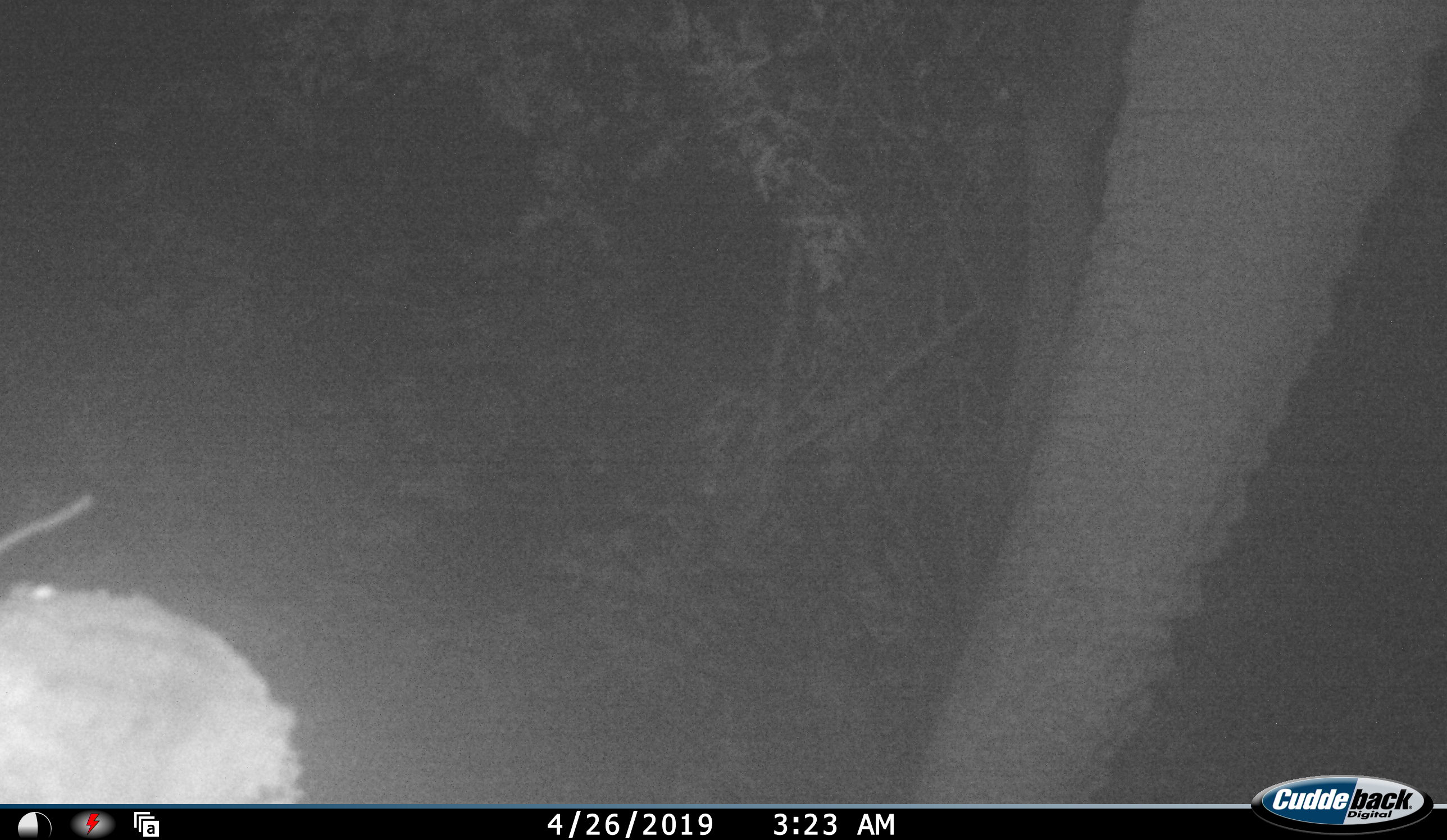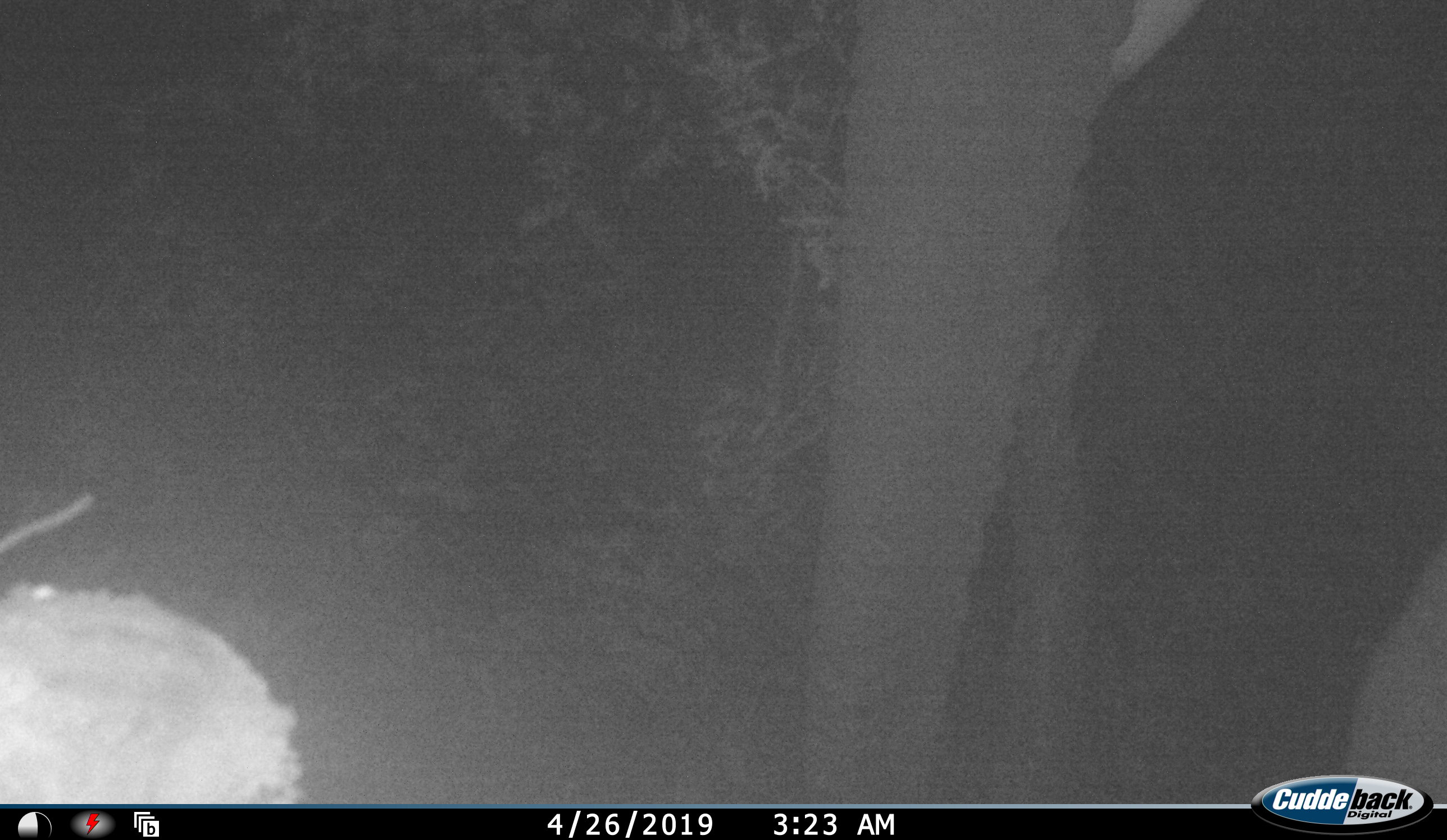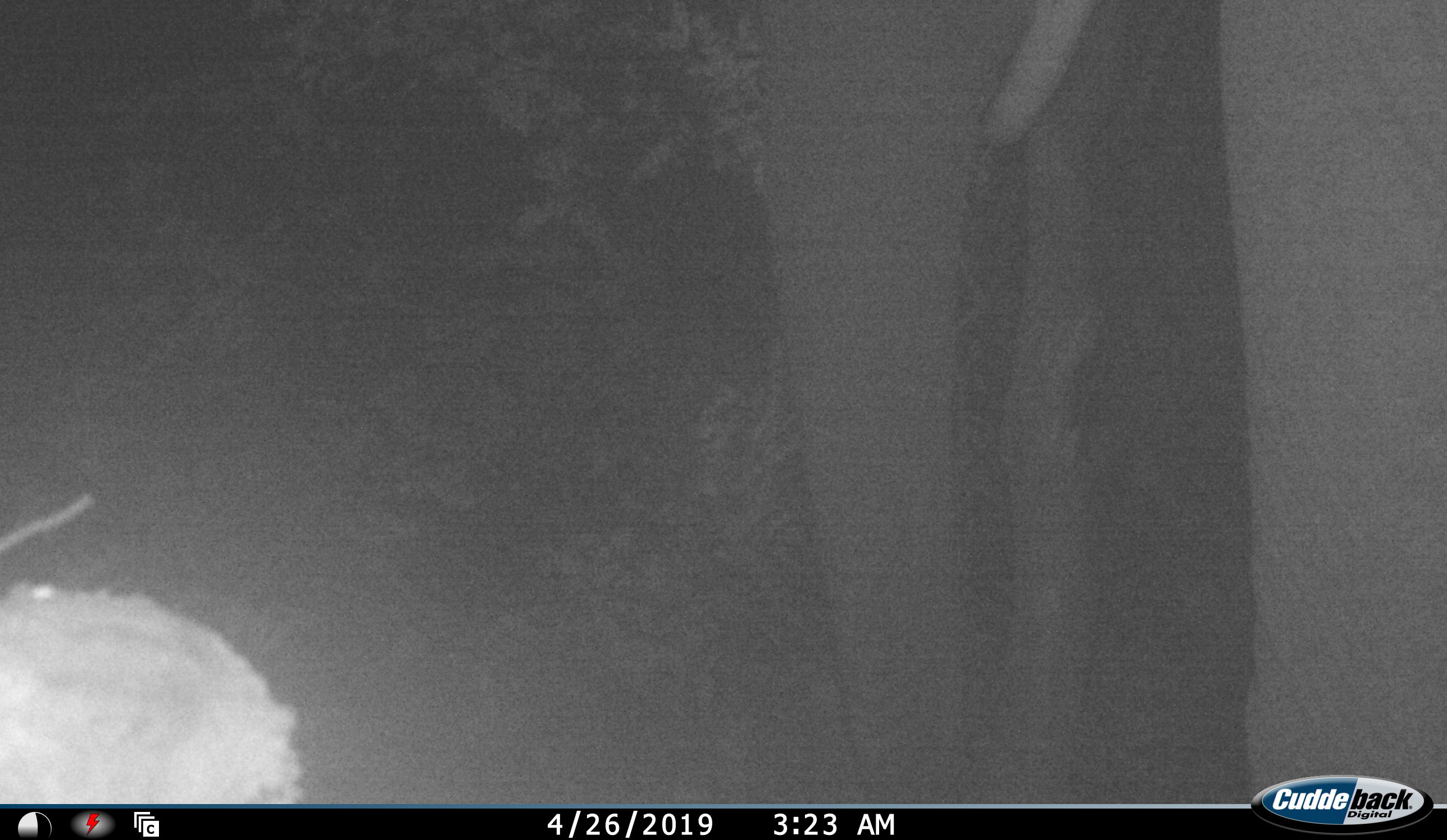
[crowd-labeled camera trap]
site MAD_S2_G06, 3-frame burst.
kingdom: Animalia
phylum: Chordata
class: Mammalia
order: Proboscidea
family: Elephantidae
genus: Loxodonta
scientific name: Loxodonta africana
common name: african bush elephant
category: elephant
Elephant (african bush elephant) (Loxodonta africana), count 1. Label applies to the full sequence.